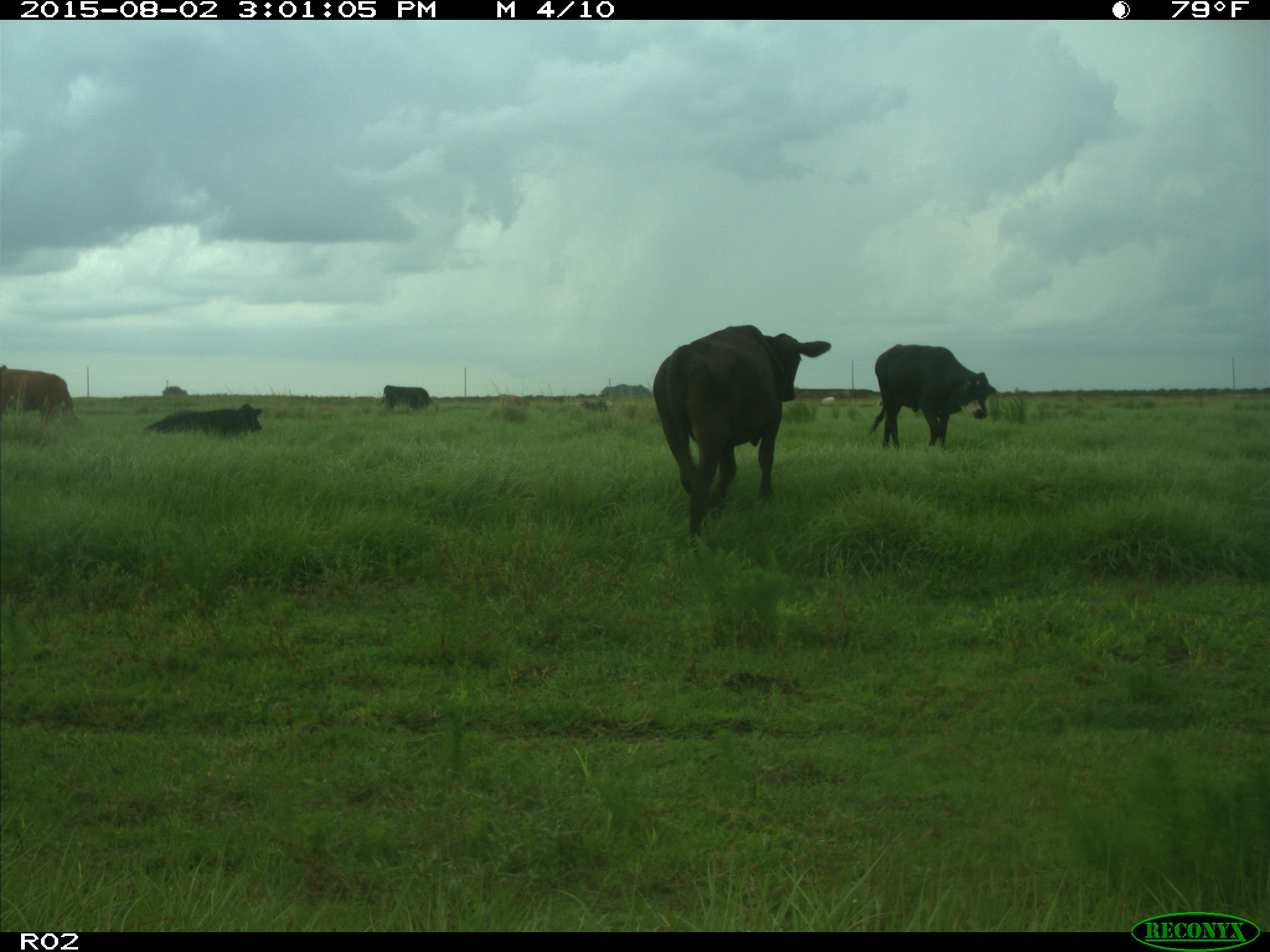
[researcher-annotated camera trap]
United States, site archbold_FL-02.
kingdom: Animalia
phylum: Chordata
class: Mammalia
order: Artiodactyla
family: Bovidae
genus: Bos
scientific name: Bos taurus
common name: domestic cow